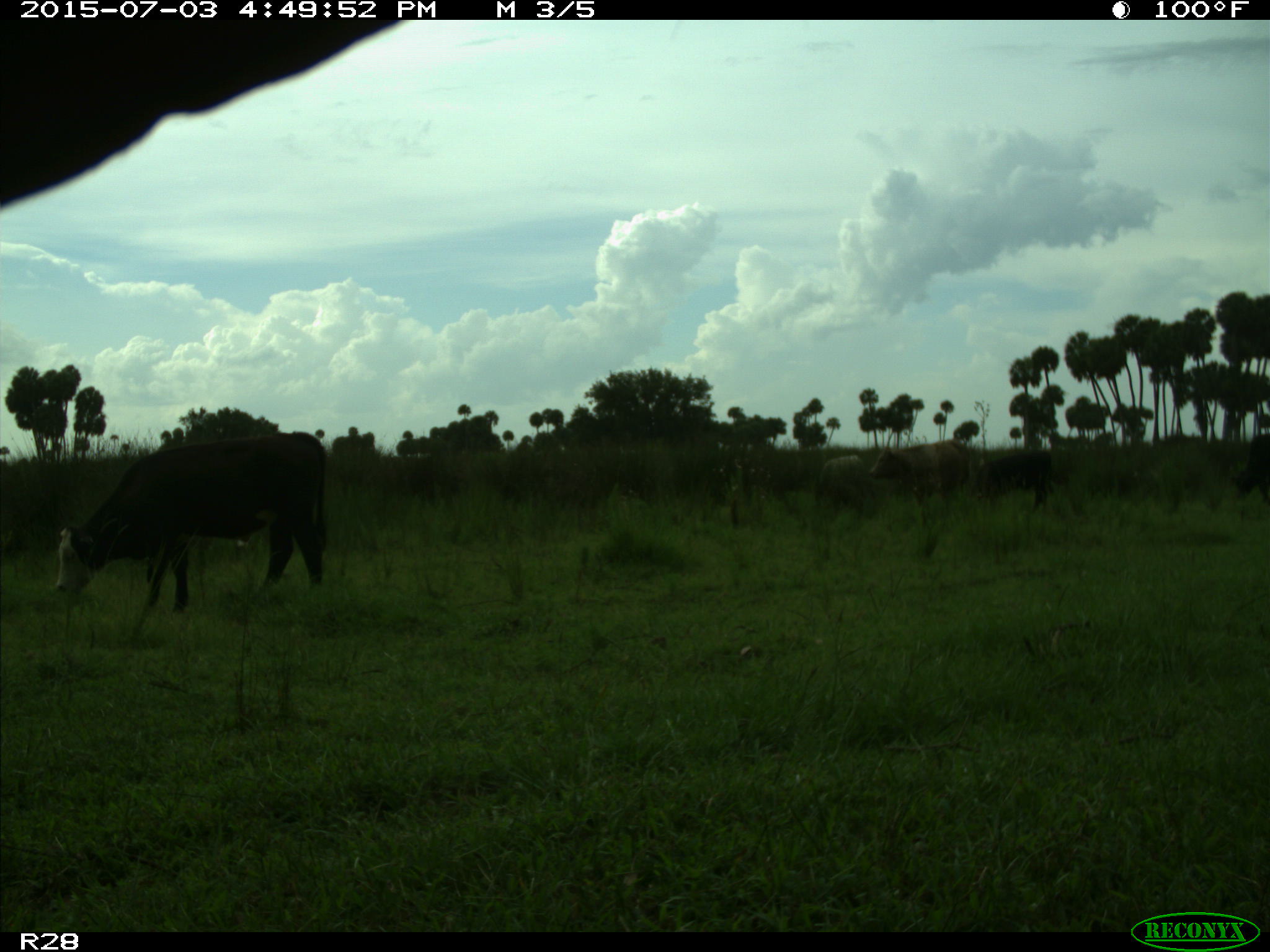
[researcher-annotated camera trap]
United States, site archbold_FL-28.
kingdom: Animalia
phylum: Chordata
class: Mammalia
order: Artiodactyla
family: Bovidae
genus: Bos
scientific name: Bos taurus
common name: domestic cow